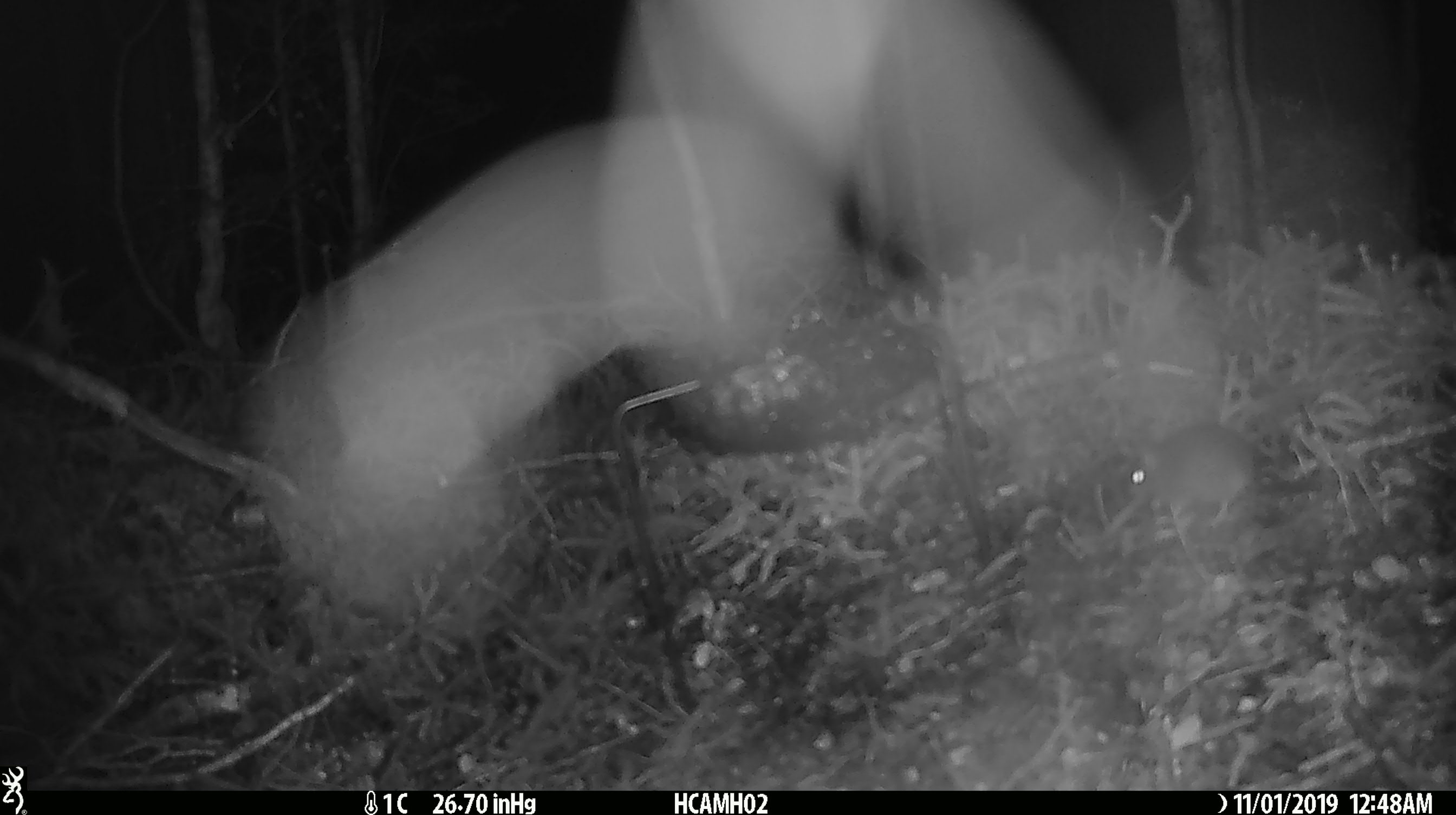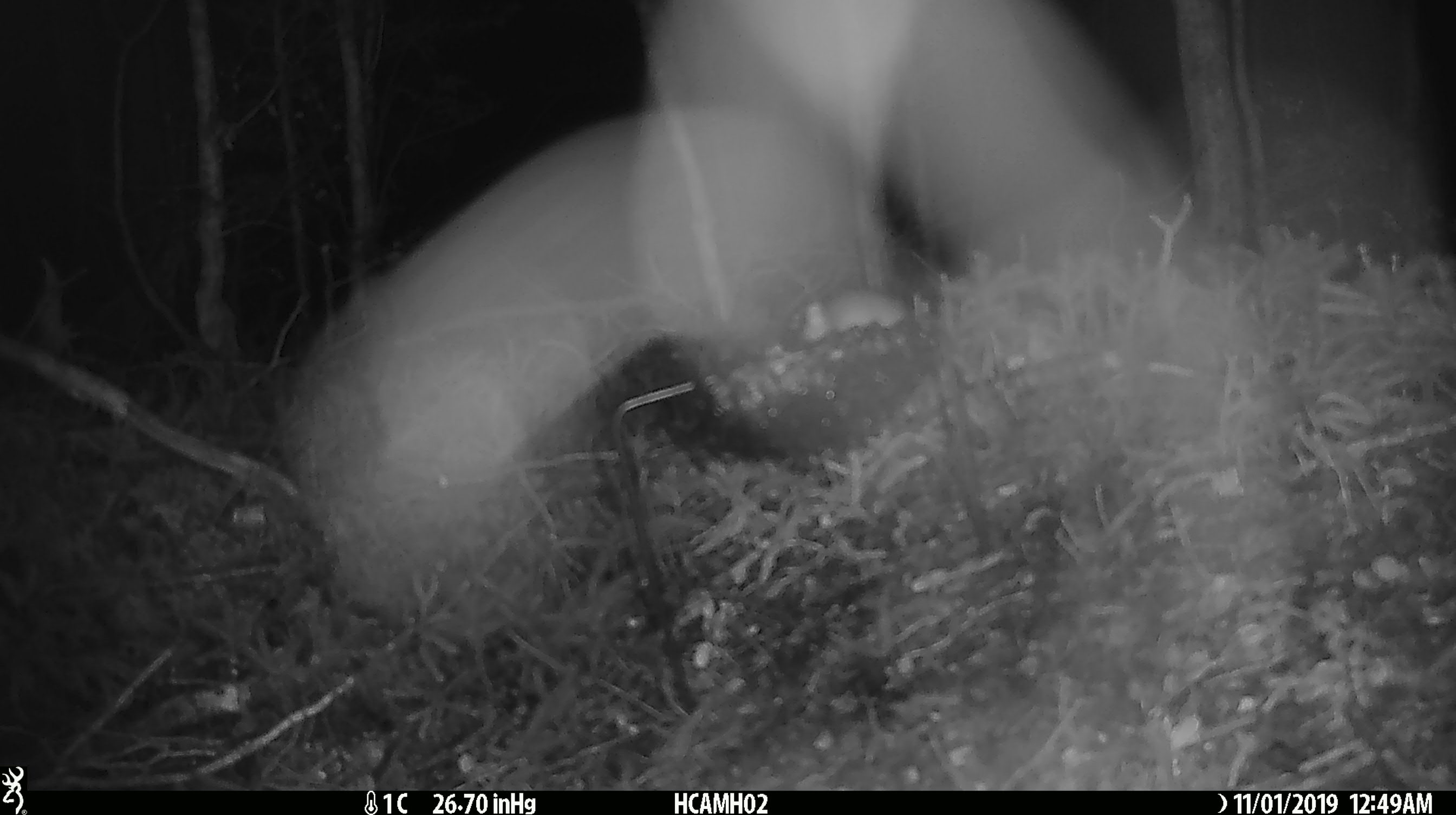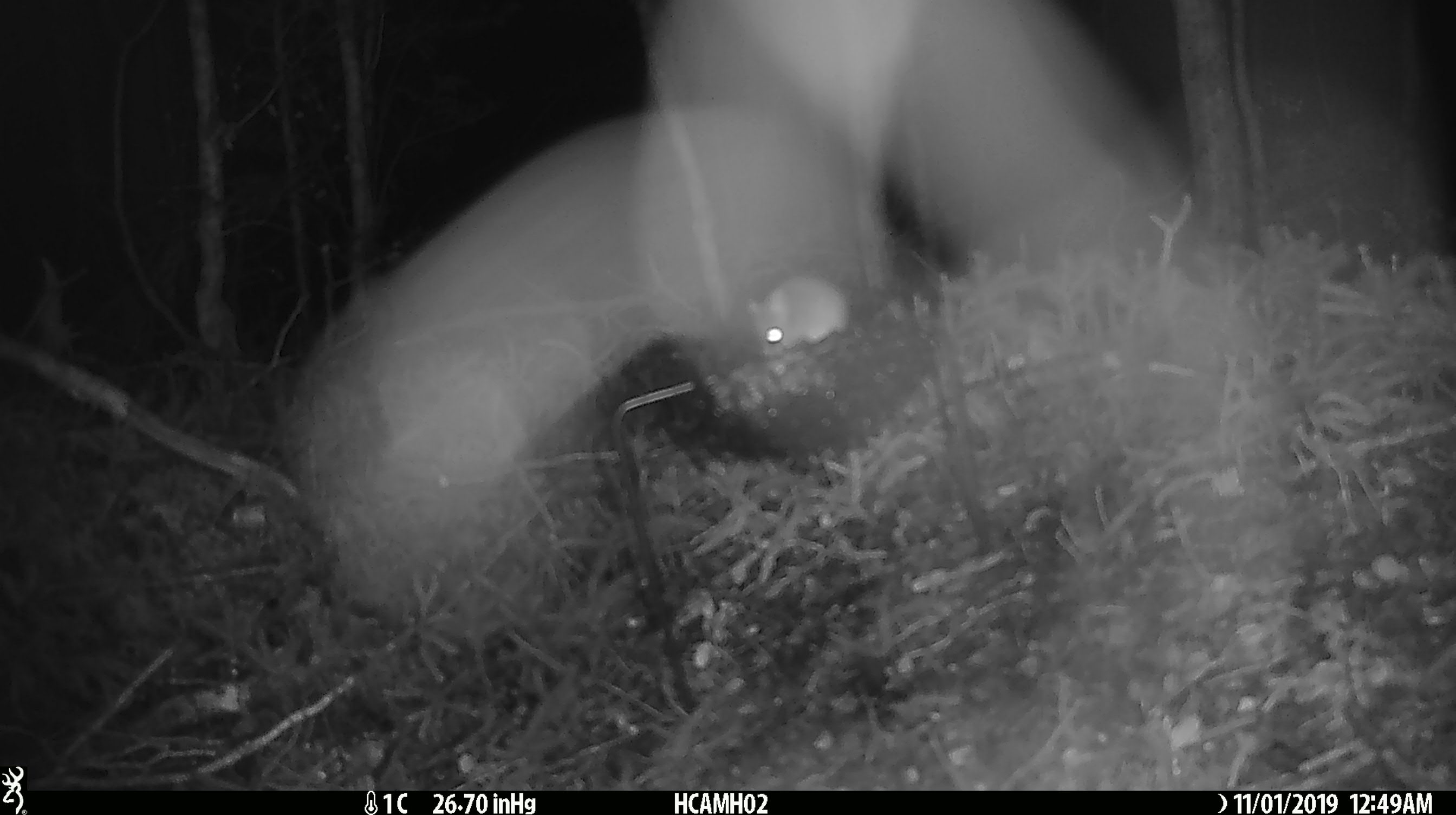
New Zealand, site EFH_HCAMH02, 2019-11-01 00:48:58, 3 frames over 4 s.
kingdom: Animalia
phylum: Chordata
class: Mammalia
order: Rodentia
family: Muridae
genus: Mus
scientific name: Mus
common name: mouse